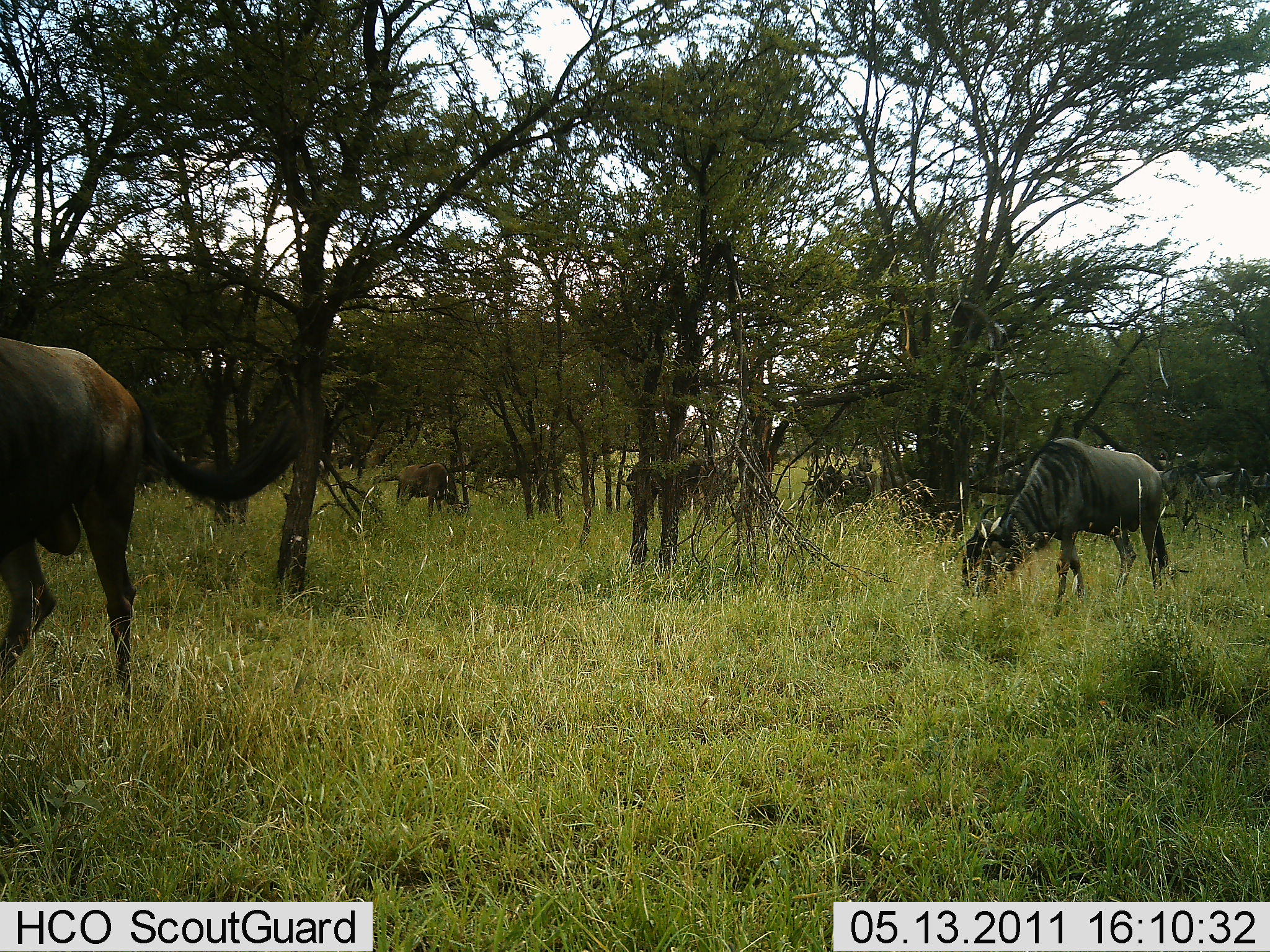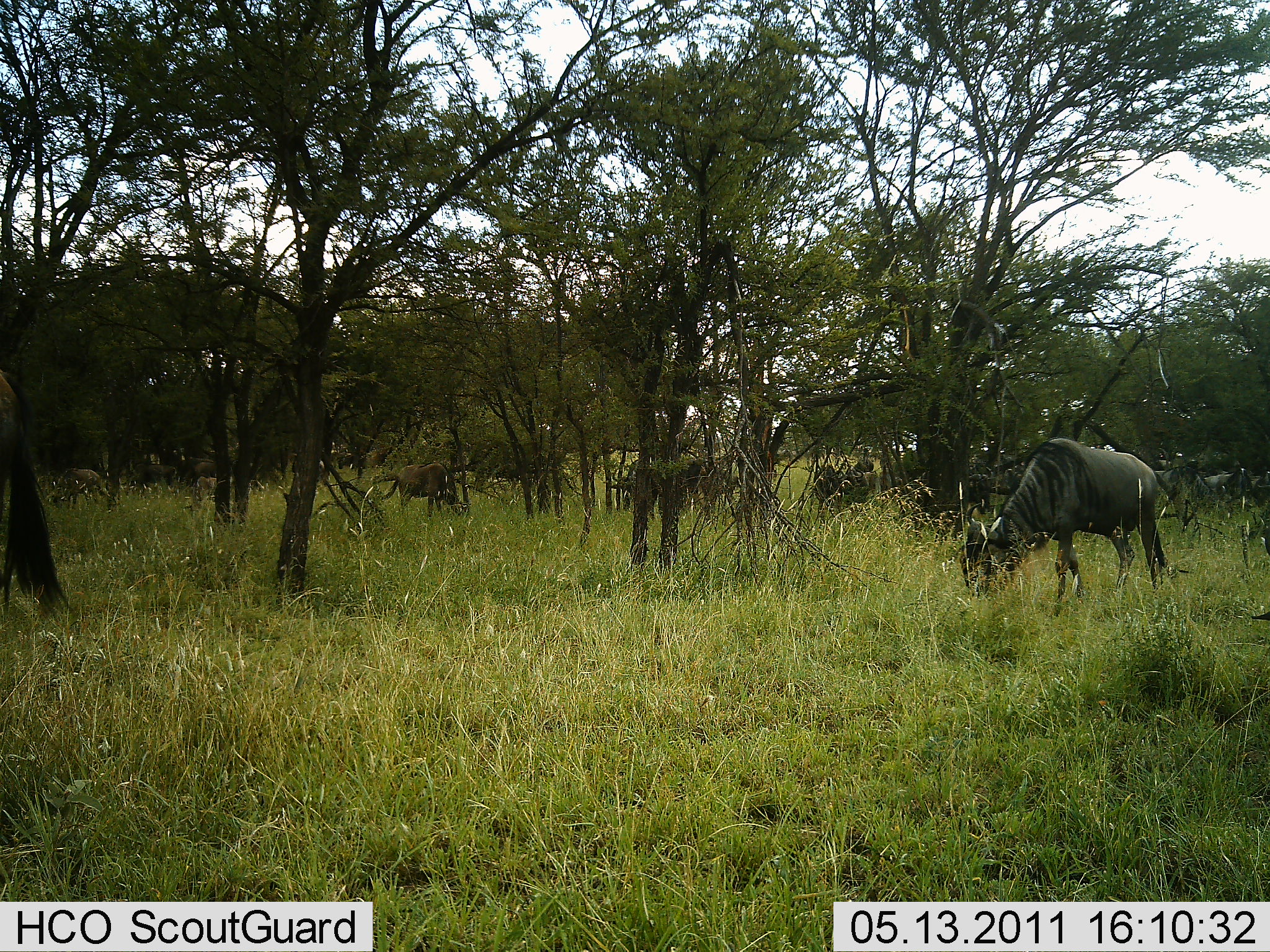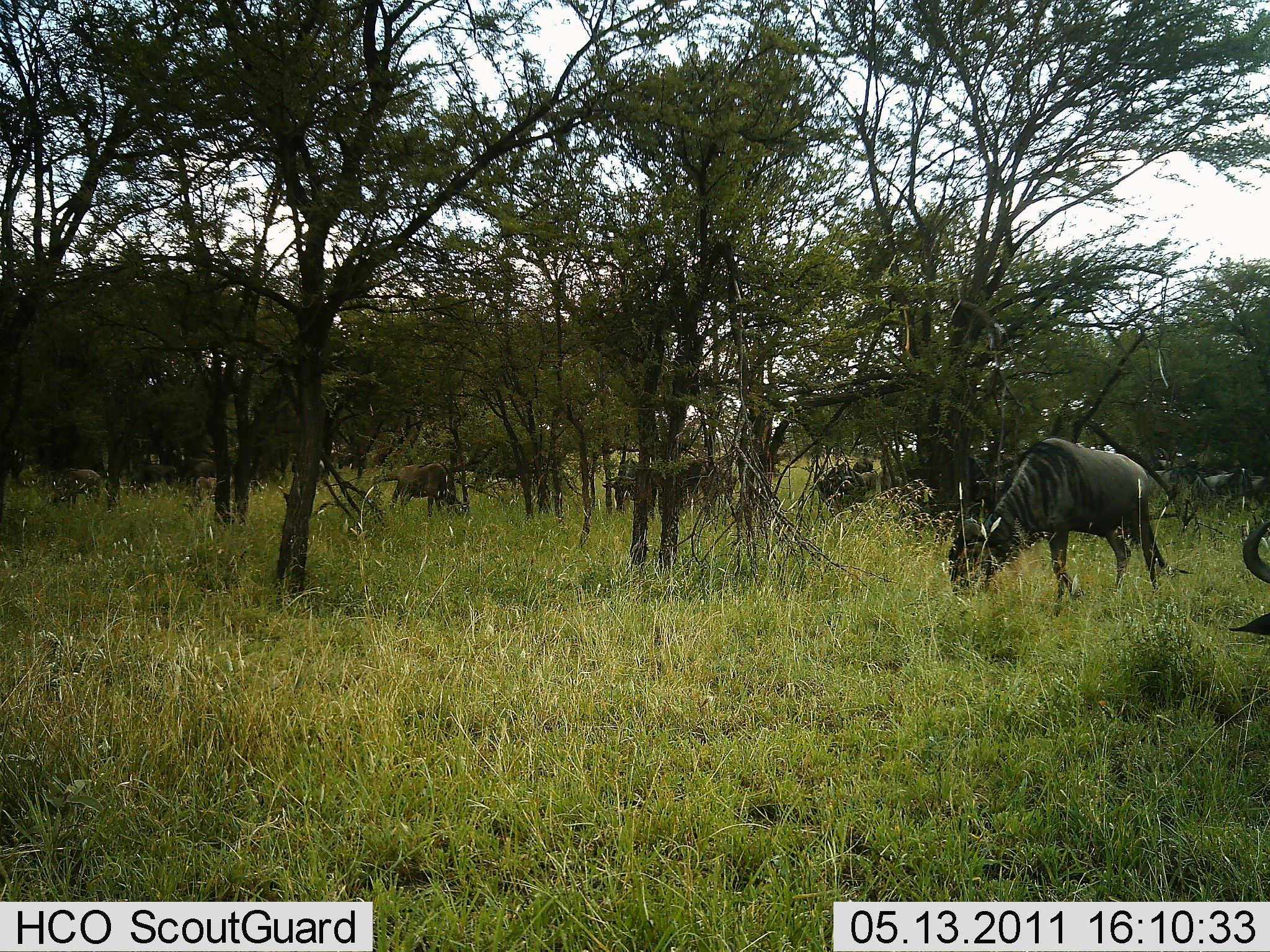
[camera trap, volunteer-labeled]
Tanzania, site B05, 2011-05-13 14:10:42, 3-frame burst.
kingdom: Animalia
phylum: Chordata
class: Mammalia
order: Artiodactyla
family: Bovidae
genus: Connochaetes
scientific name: Connochaetes taurinus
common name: blue wildebeest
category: wildebeest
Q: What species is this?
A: Wildebeest (blue wildebeest) (Connochaetes taurinus).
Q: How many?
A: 6.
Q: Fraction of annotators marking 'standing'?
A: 33%.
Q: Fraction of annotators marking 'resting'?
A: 0%.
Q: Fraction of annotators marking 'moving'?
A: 50%.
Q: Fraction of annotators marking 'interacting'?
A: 0%.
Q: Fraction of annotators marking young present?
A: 0%.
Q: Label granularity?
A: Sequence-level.